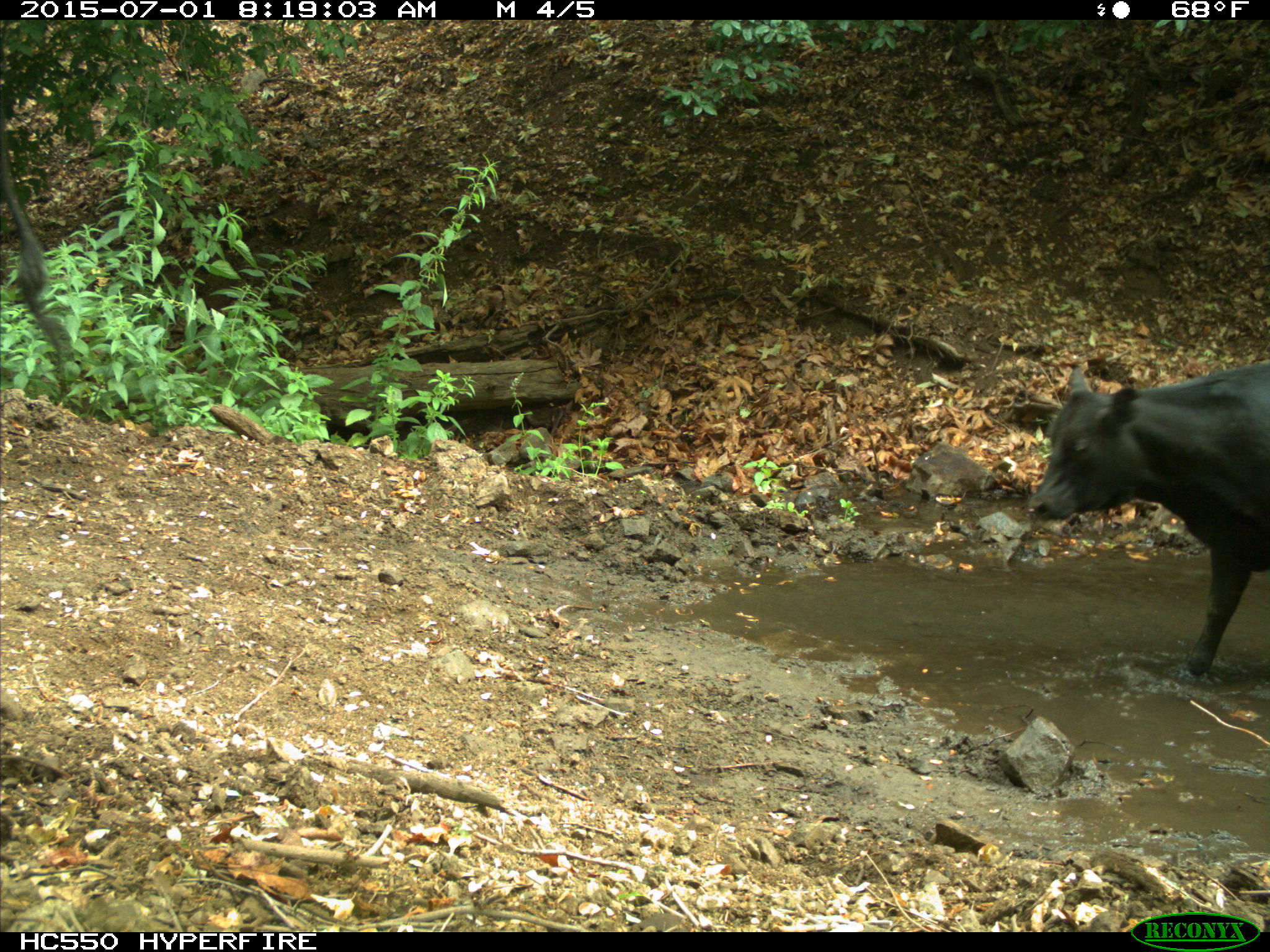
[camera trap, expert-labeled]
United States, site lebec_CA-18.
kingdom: Animalia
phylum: Chordata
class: Mammalia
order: Artiodactyla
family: Bovidae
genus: Bos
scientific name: Bos taurus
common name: domestic cow